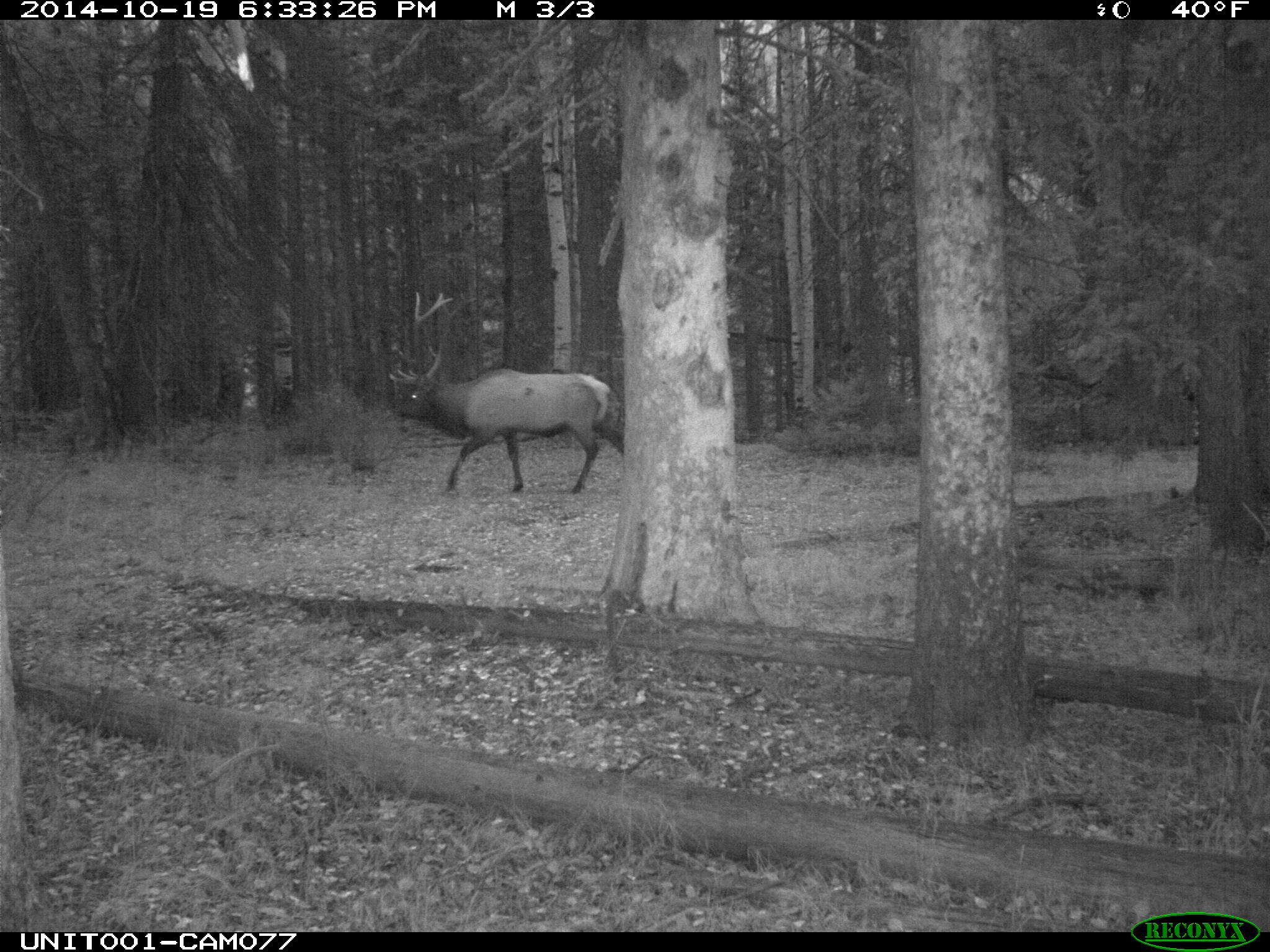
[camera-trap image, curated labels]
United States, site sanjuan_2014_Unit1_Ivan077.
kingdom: Animalia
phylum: Chordata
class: Mammalia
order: Artiodactyla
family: Cervidae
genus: Cervus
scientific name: Cervus elaphus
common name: red deer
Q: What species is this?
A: Cervus elaphus (red deer).